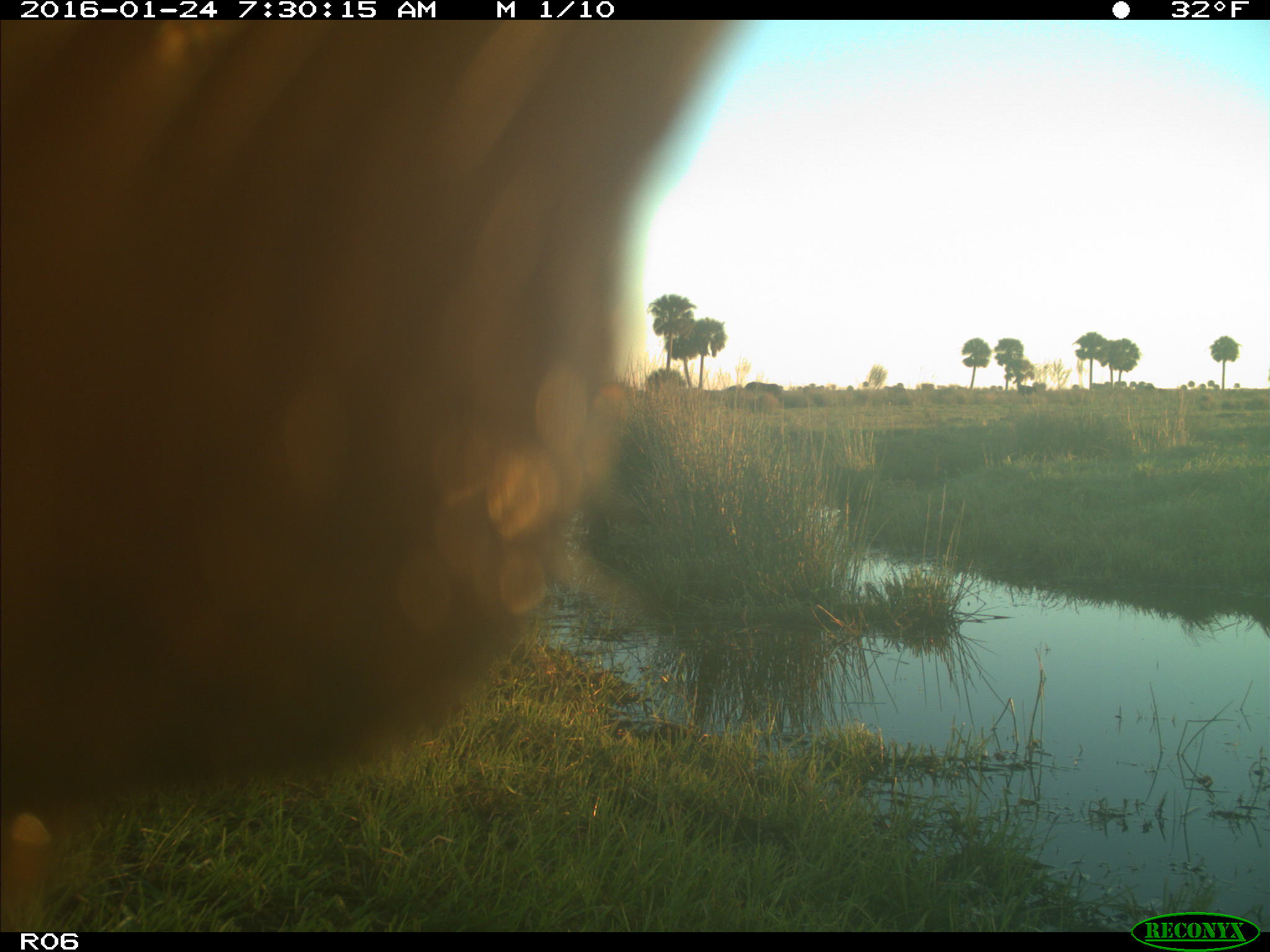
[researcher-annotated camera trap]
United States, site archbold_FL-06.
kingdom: Animalia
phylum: Chordata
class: Mammalia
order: Artiodactyla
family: Bovidae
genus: Bos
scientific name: Bos taurus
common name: domestic cow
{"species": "Bos taurus (domestic cow)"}